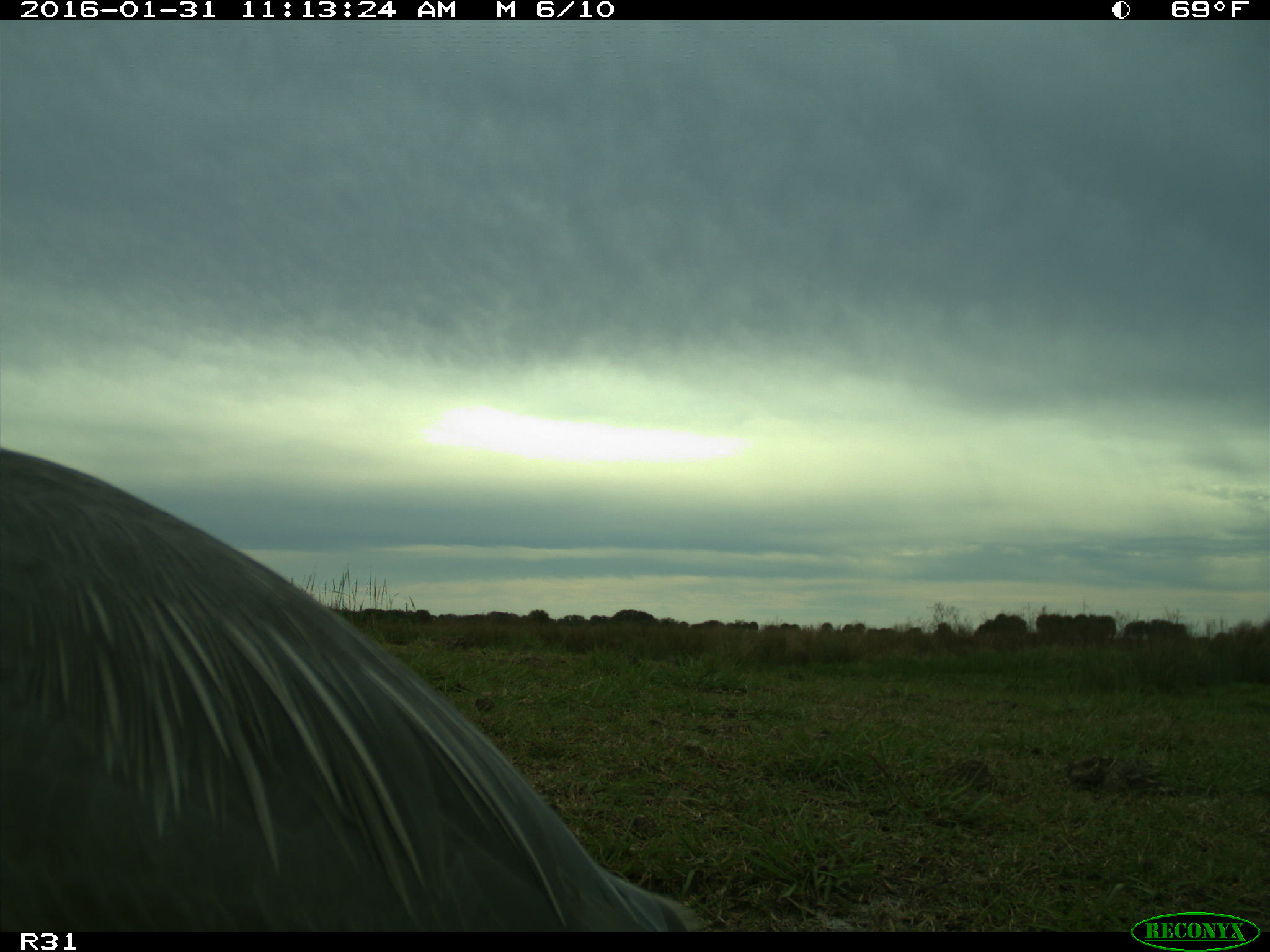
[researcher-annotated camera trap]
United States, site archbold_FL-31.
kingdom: Animalia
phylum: Chordata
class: Aves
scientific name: Aves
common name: birds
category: unidentified bird